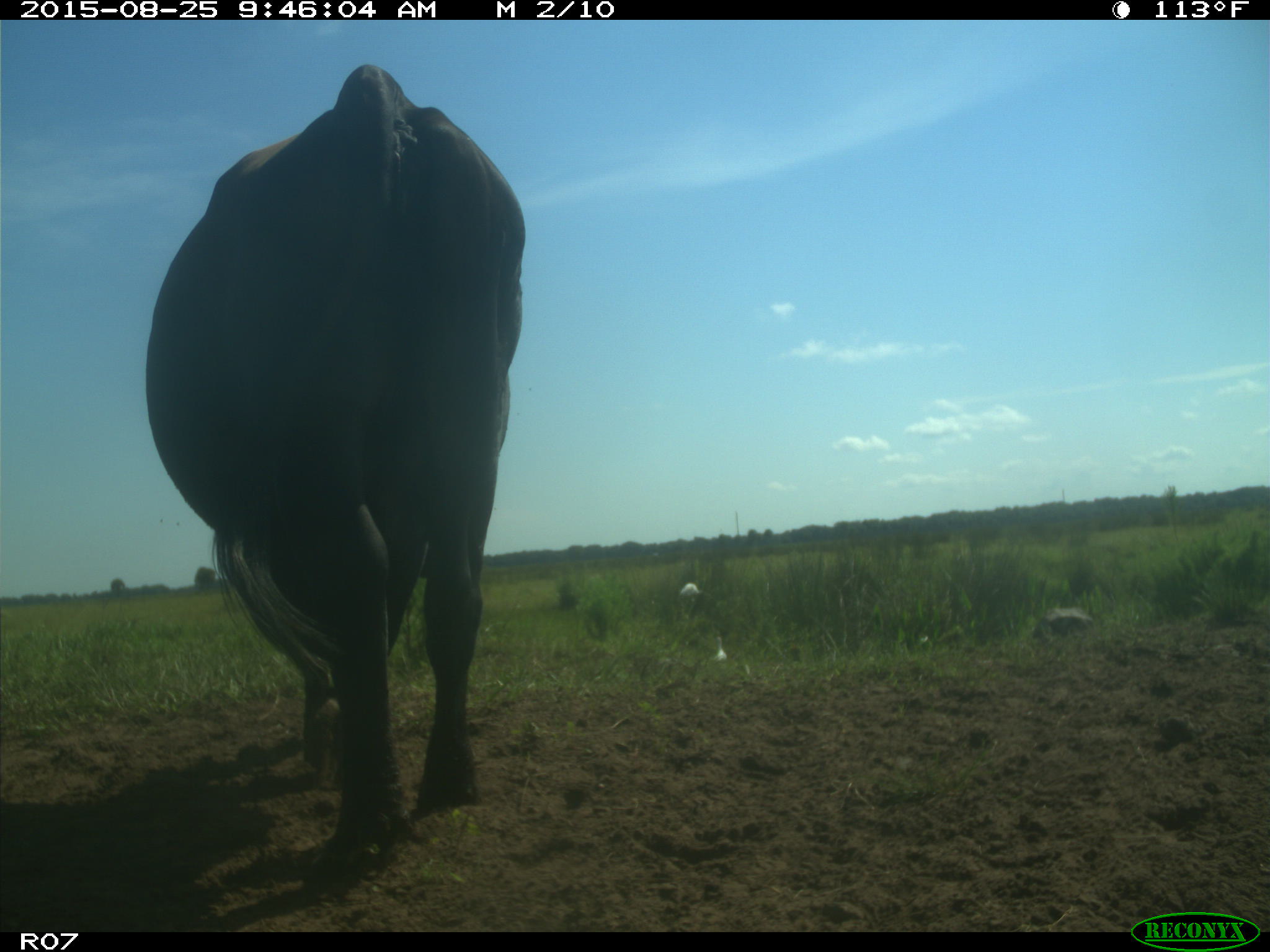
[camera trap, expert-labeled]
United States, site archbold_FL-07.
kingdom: Animalia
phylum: Chordata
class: Mammalia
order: Artiodactyla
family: Bovidae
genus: Bos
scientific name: Bos taurus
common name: domestic cow